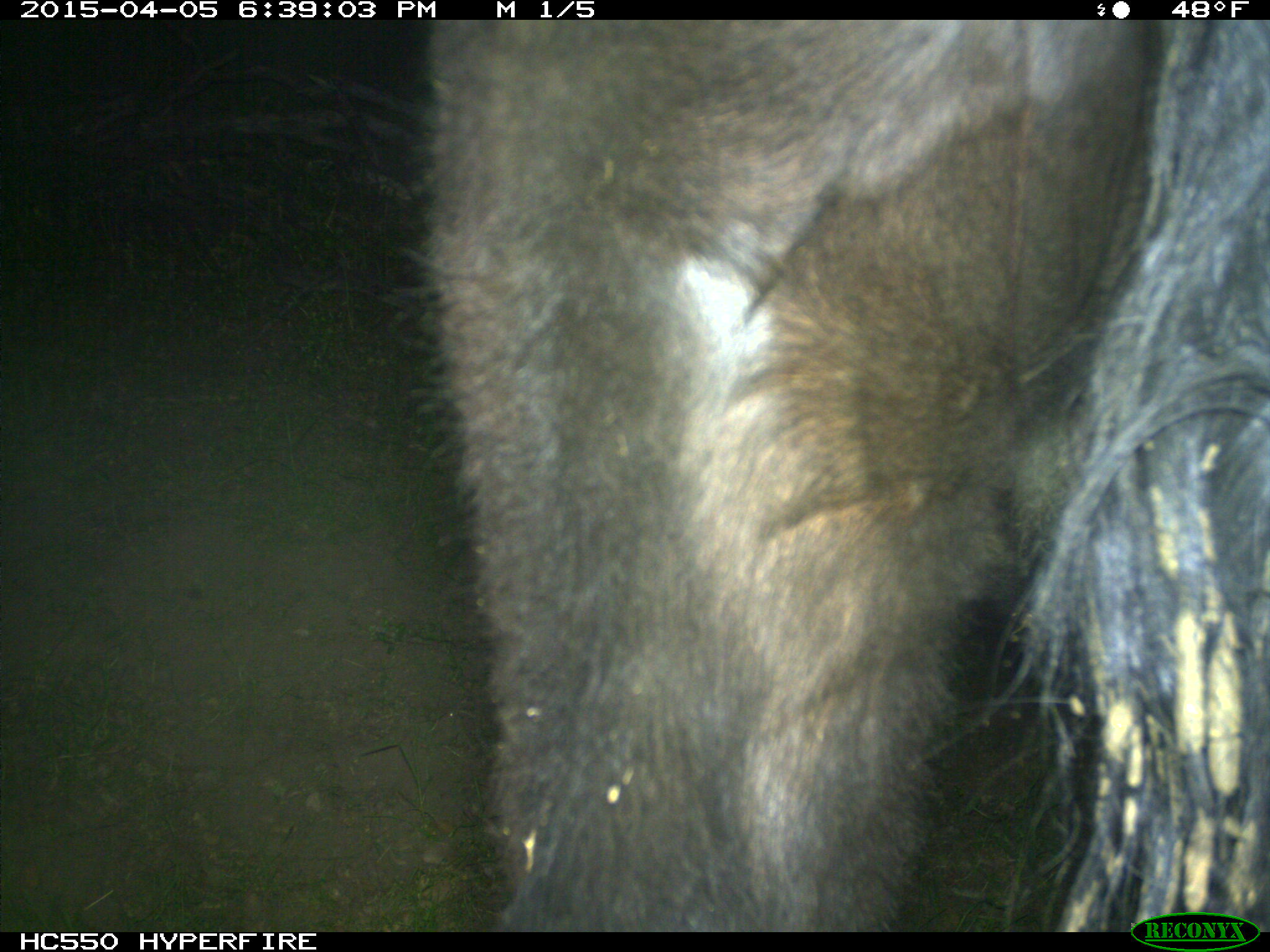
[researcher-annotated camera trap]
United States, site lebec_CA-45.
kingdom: Animalia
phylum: Chordata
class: Mammalia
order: Artiodactyla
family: Bovidae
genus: Bos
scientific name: Bos taurus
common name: domestic cow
Bos taurus (domestic cow).